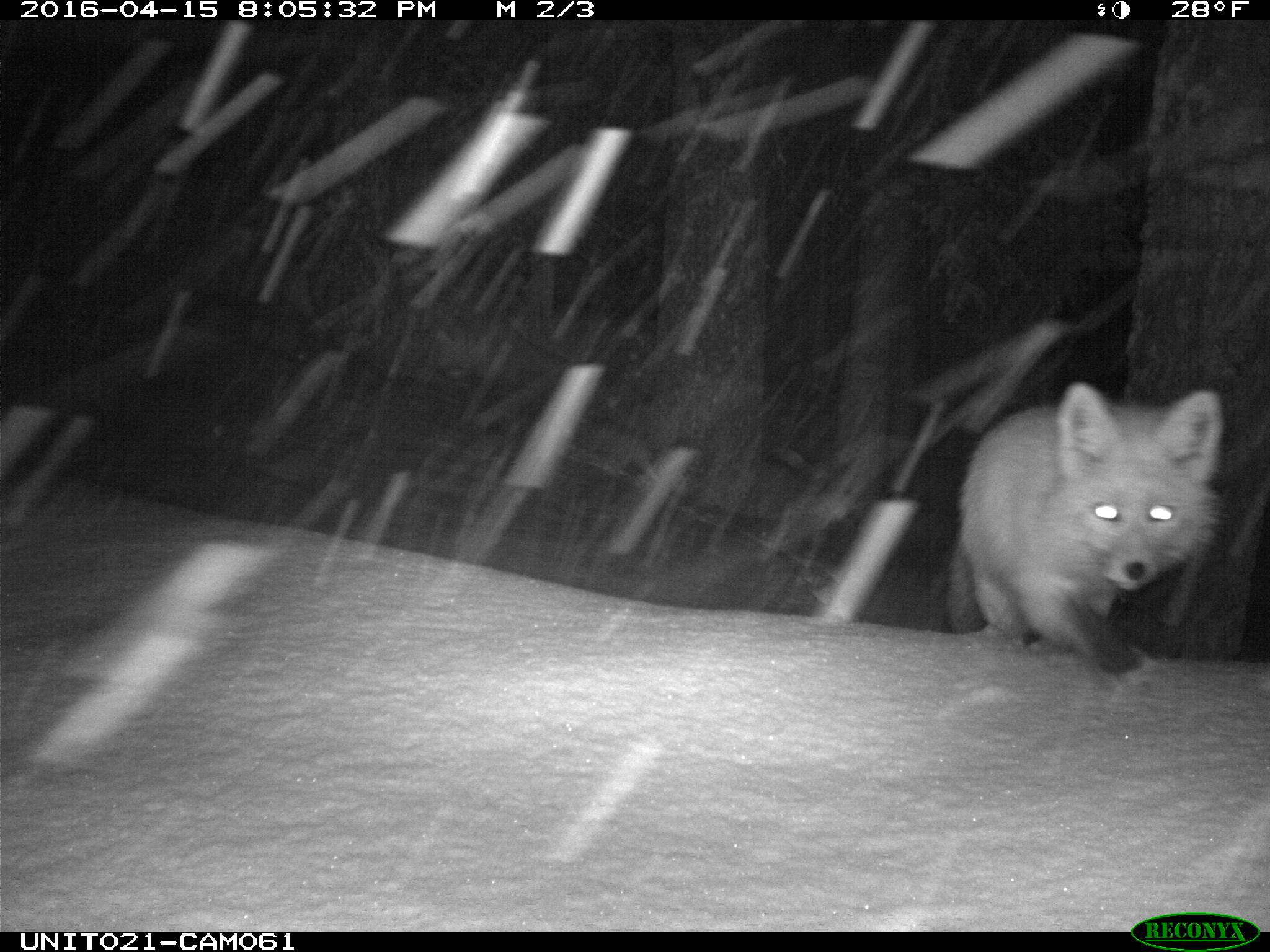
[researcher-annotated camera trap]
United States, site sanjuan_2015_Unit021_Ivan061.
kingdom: Animalia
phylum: Chordata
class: Mammalia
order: Carnivora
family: Canidae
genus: Vulpes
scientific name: Vulpes vulpes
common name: red fox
Vulpes vulpes (red fox).